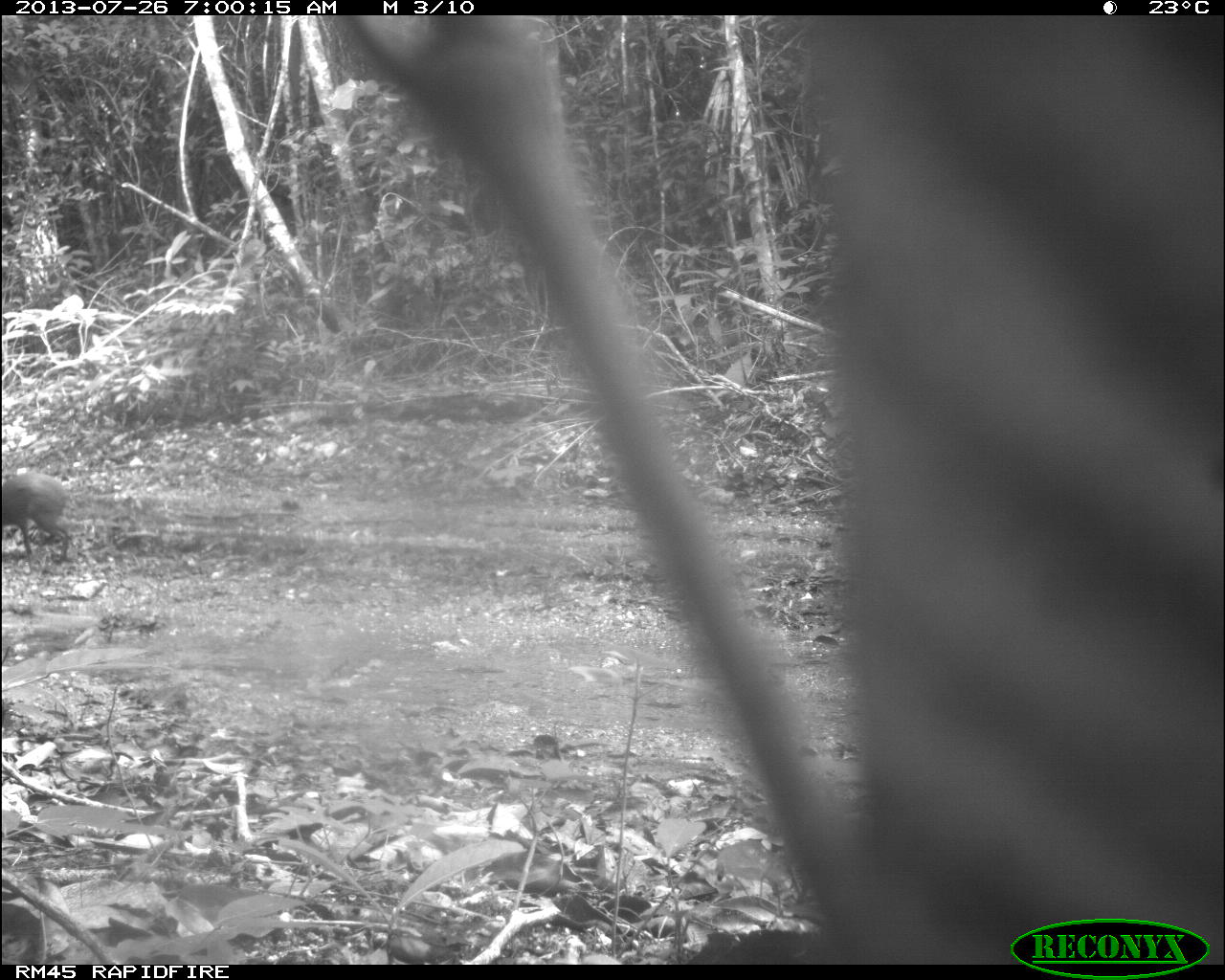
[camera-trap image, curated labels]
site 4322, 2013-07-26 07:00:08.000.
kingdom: Animalia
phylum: Chordata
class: Mammalia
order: Rodentia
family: Dasyproctidae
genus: Dasyprocta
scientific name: Dasyprocta punctata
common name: central american agouti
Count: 1.